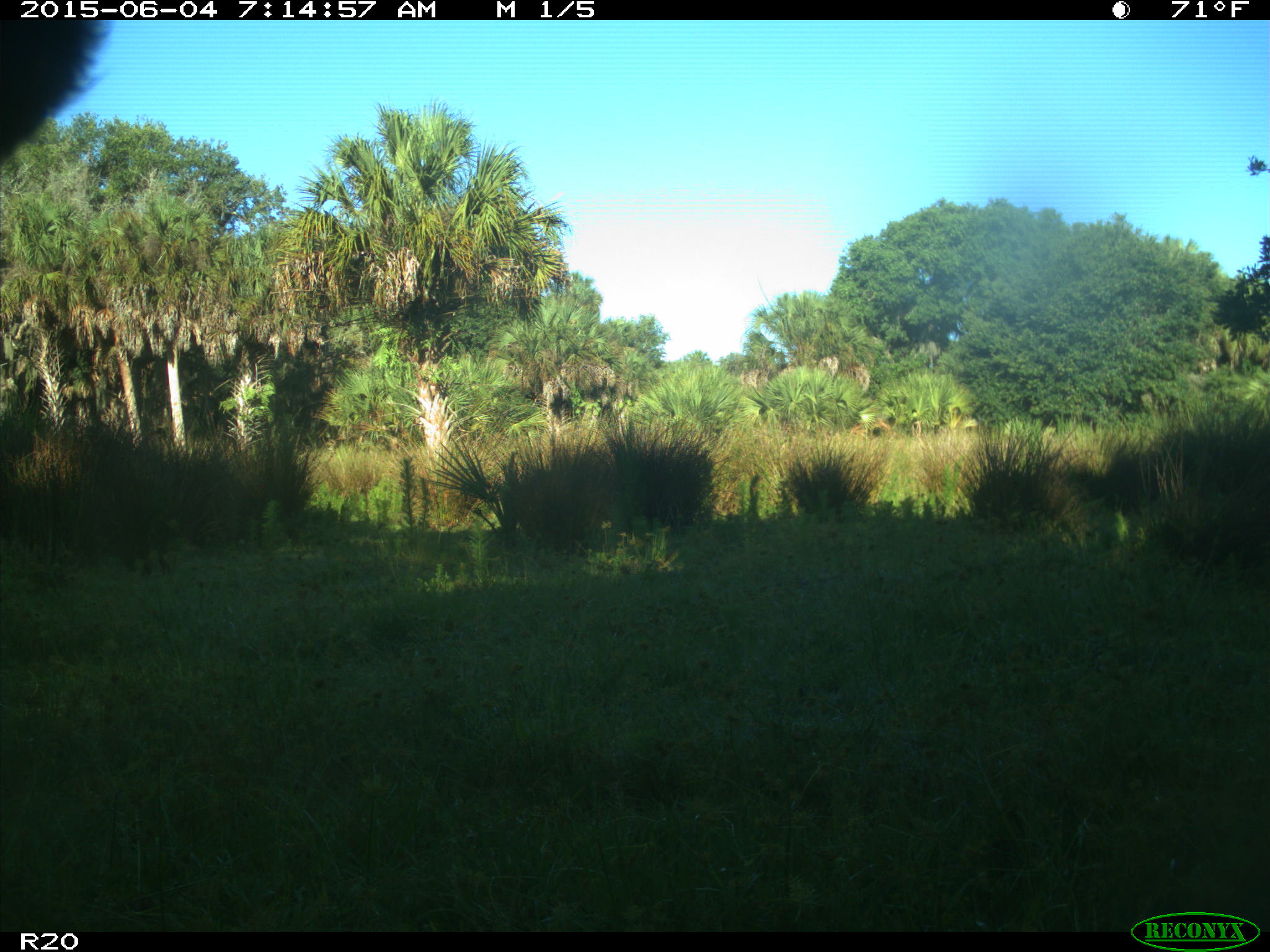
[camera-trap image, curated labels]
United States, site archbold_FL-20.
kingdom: Animalia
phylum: Chordata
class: Mammalia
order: Artiodactyla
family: Bovidae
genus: Bos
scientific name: Bos taurus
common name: domestic cow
Bos taurus (domestic cow).